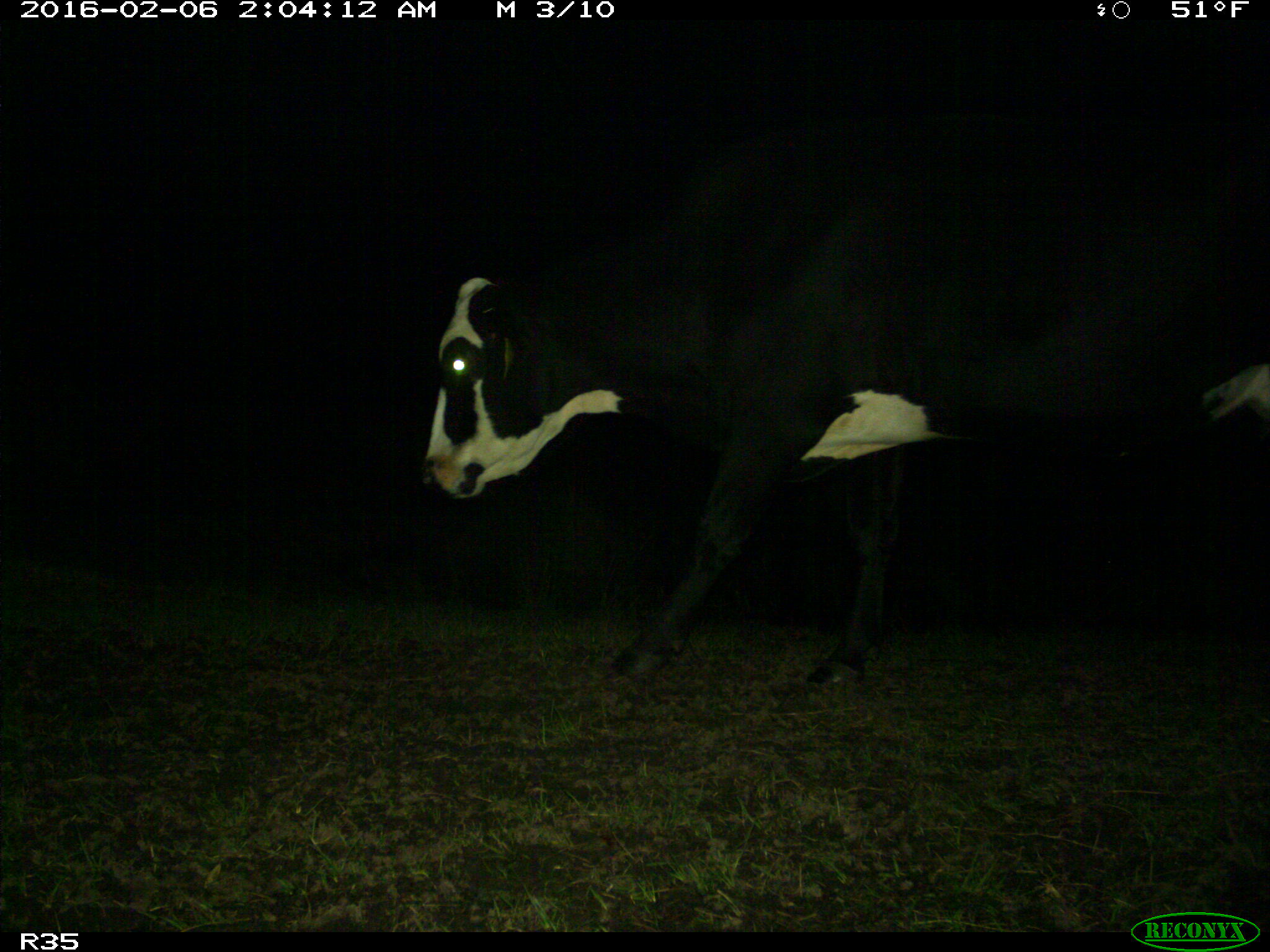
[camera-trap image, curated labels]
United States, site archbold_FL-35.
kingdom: Animalia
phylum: Chordata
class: Mammalia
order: Artiodactyla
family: Bovidae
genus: Bos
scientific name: Bos taurus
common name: domestic cow